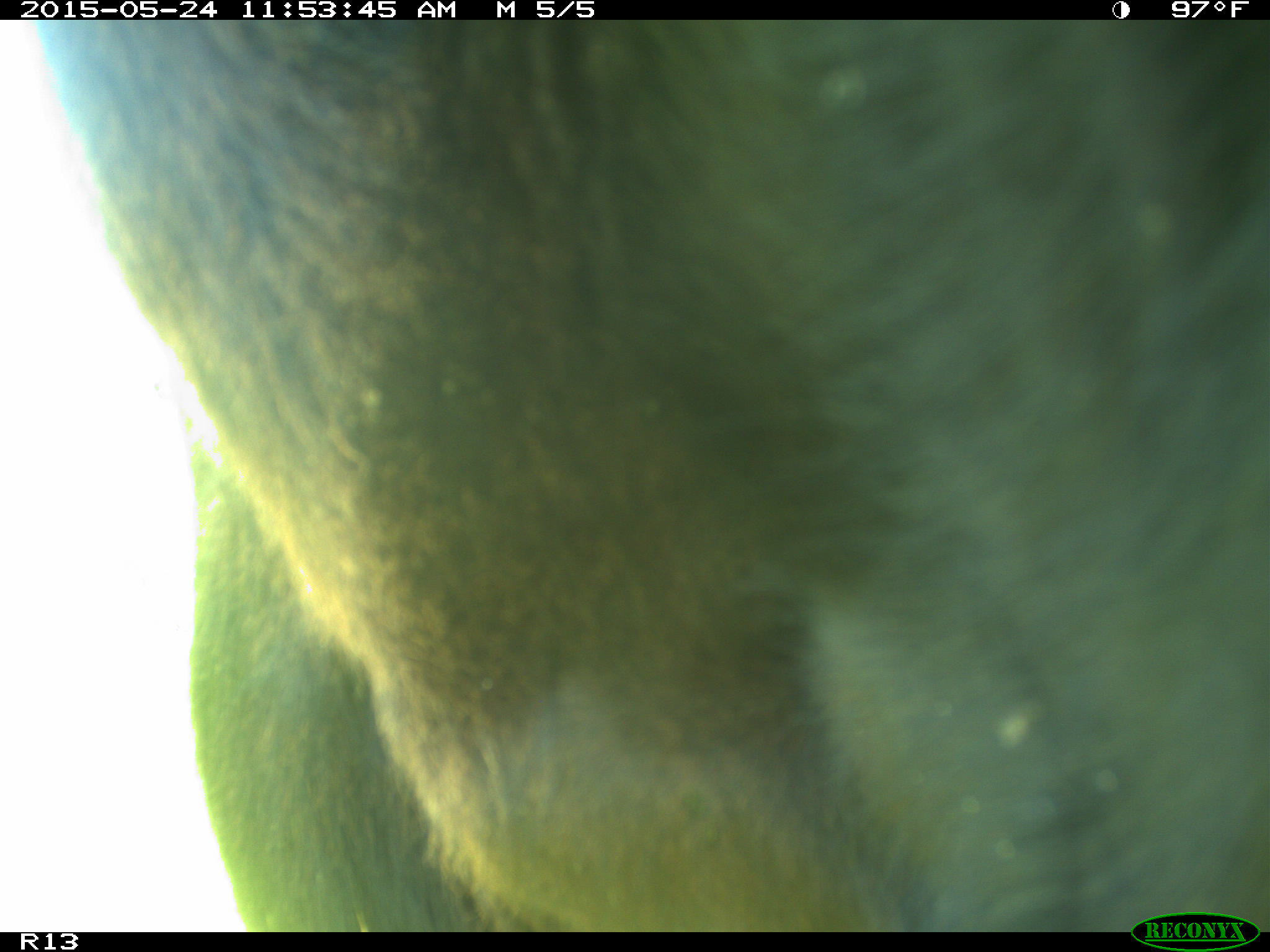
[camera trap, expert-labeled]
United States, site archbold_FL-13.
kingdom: Animalia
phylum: Chordata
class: Mammalia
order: Artiodactyla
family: Bovidae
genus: Bos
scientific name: Bos taurus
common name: domestic cow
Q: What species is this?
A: Bos taurus (domestic cow).